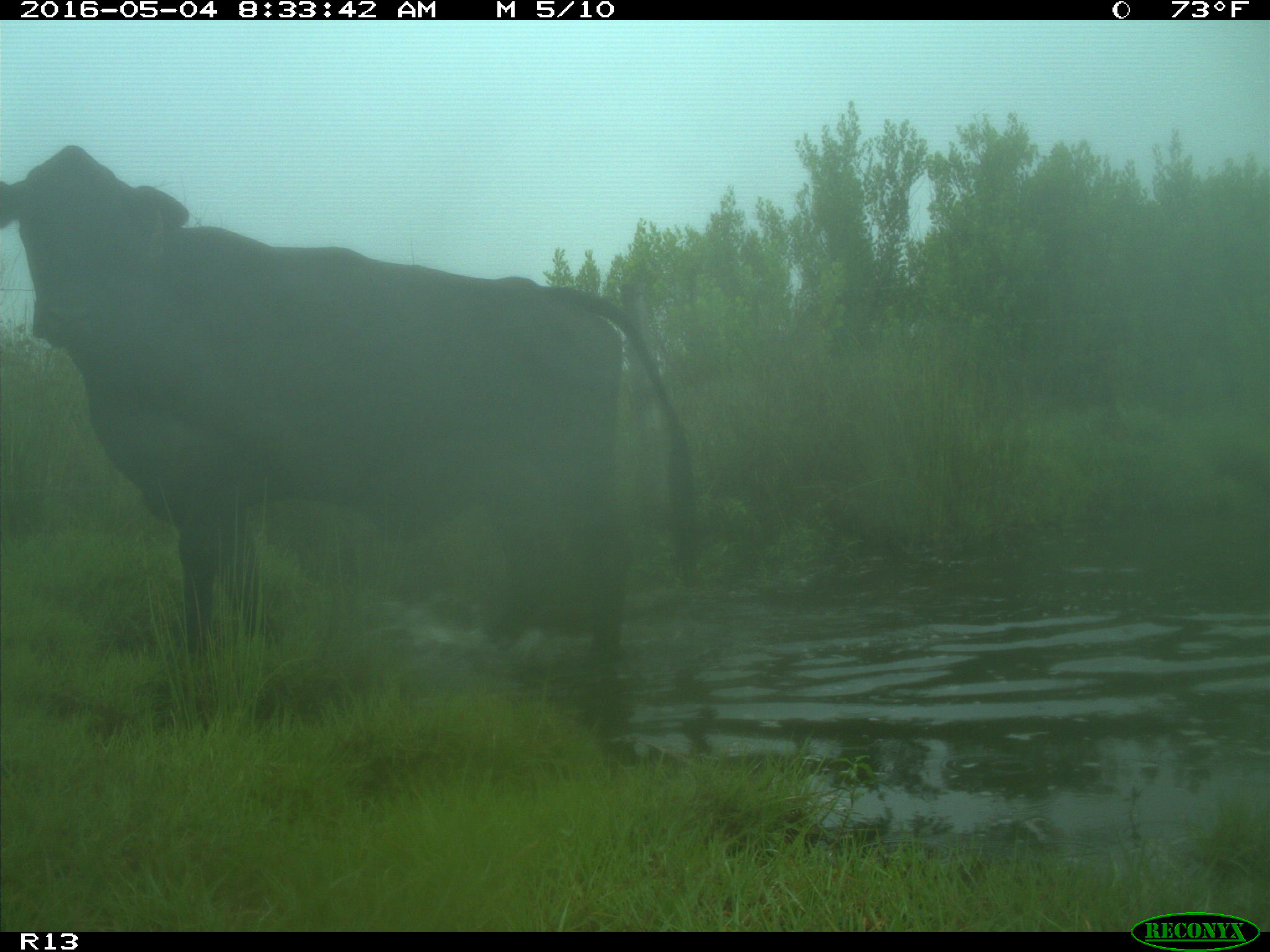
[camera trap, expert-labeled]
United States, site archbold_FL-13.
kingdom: Animalia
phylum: Chordata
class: Mammalia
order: Artiodactyla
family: Bovidae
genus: Bos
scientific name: Bos taurus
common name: domestic cow